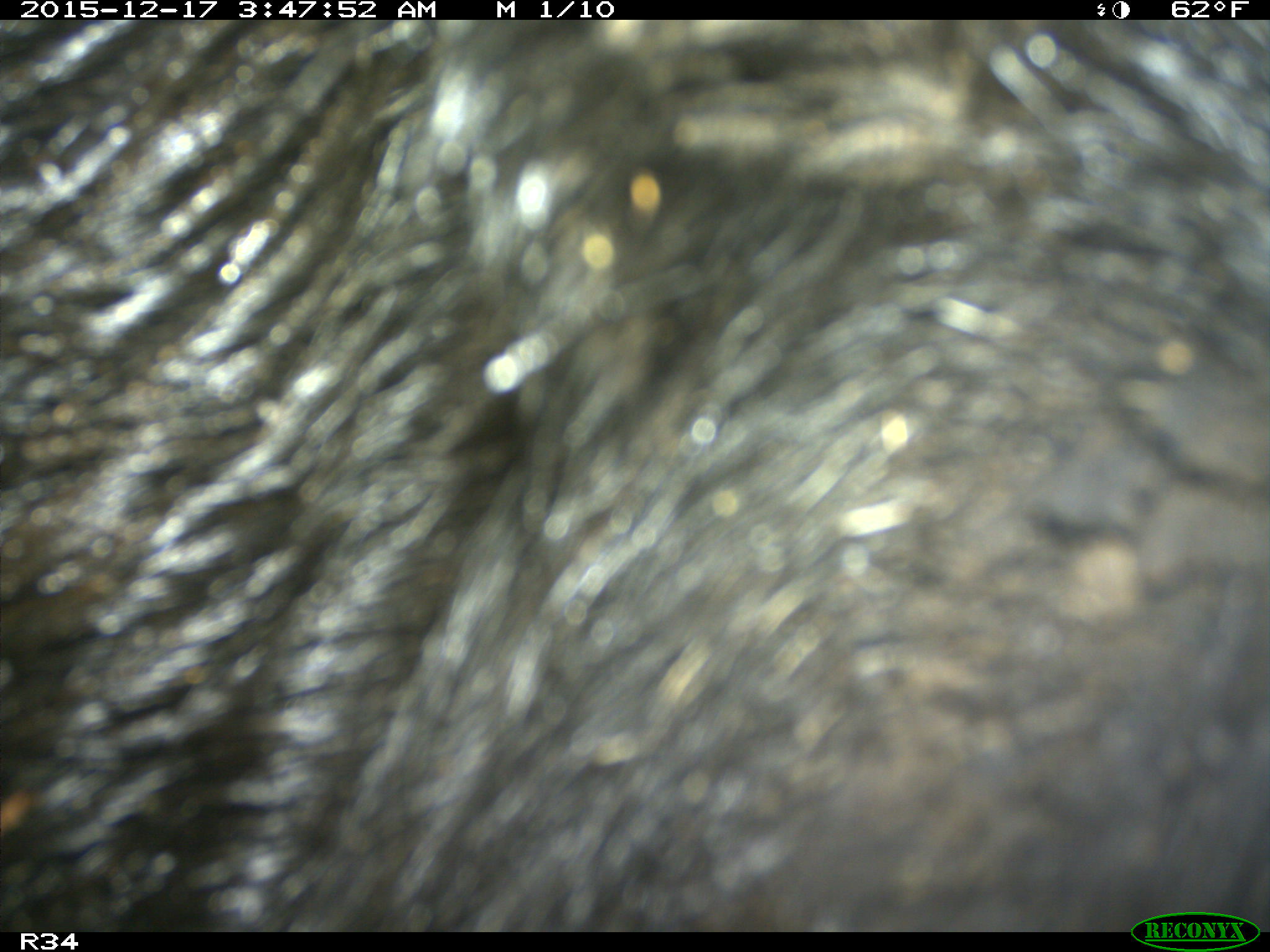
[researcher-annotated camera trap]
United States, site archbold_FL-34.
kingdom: Animalia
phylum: Chordata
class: Mammalia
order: Artiodactyla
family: Suidae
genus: Sus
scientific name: Sus scrofa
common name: wild boar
Sus scrofa (wild boar).